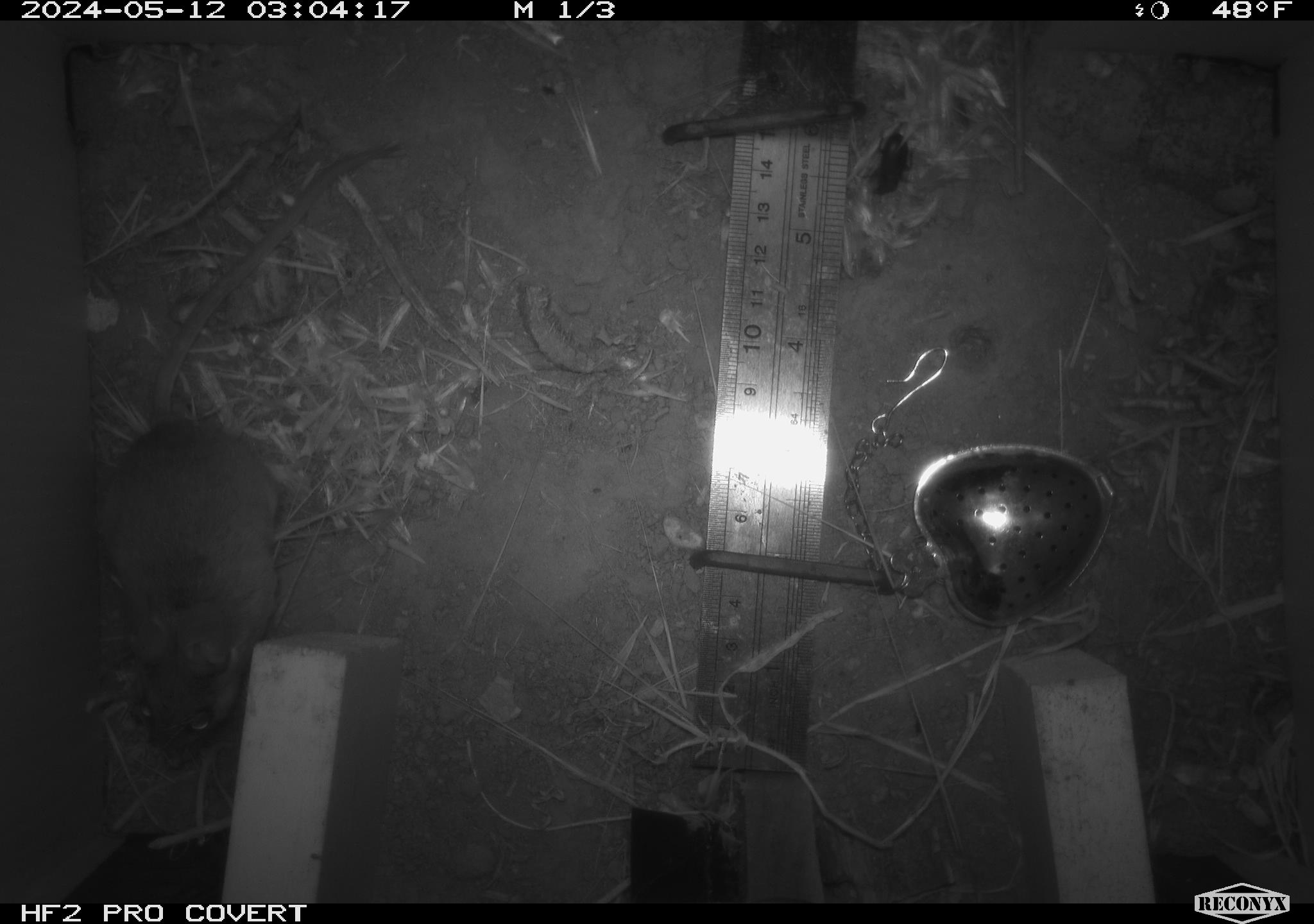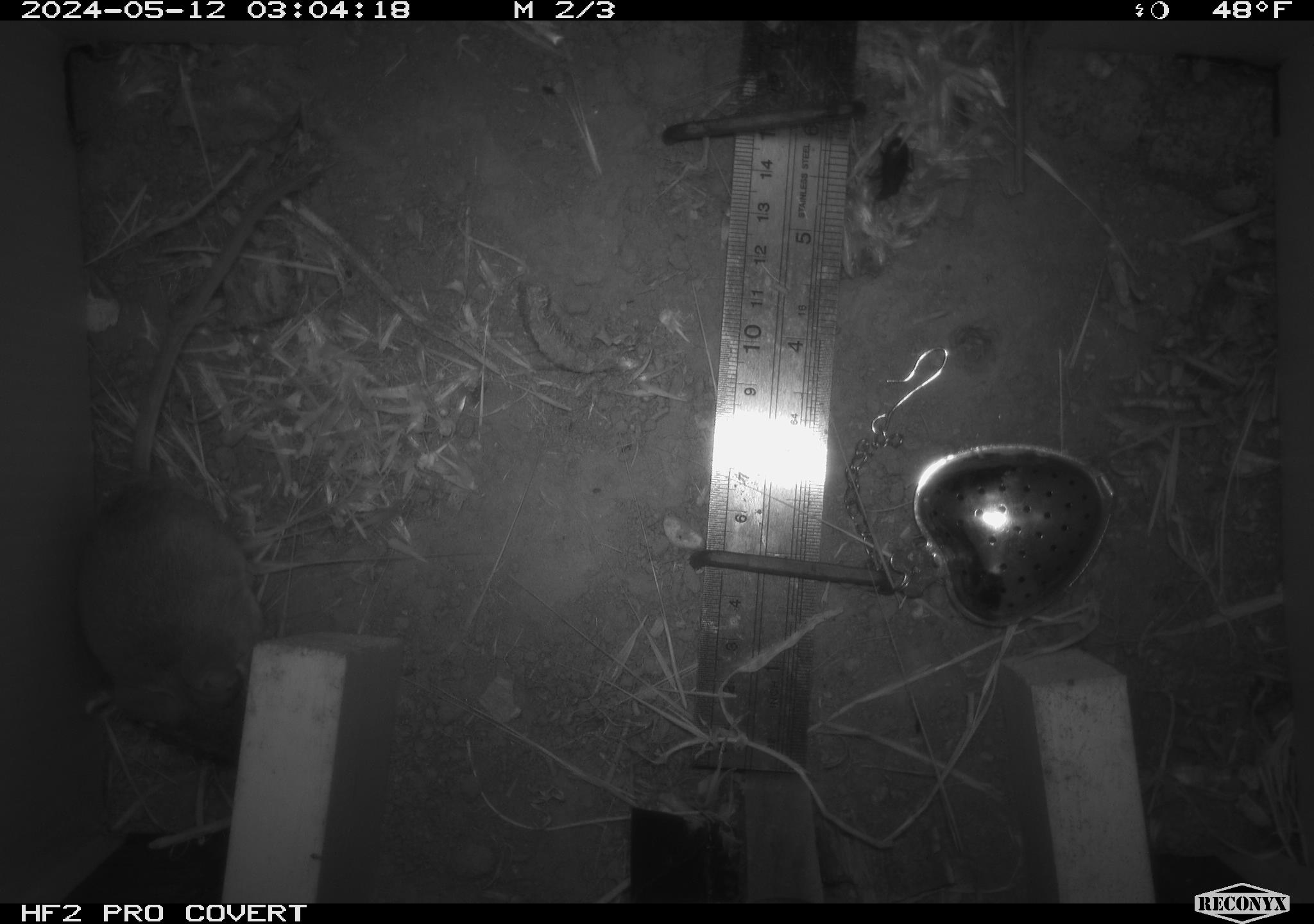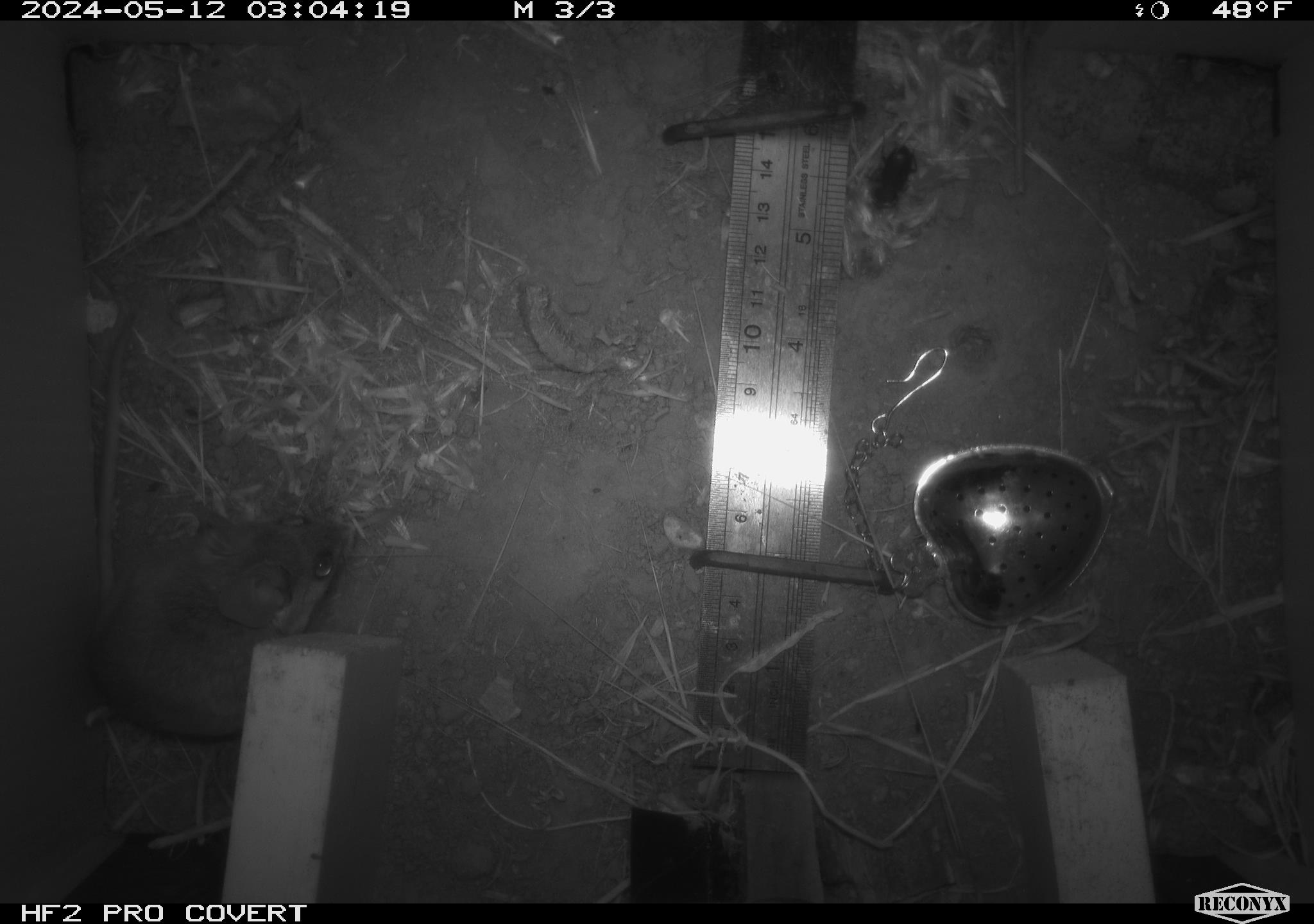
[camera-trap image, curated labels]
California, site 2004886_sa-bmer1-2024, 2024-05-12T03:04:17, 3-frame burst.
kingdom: Animalia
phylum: Chordata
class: Mammalia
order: Rodentia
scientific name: Rodentia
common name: mouse species